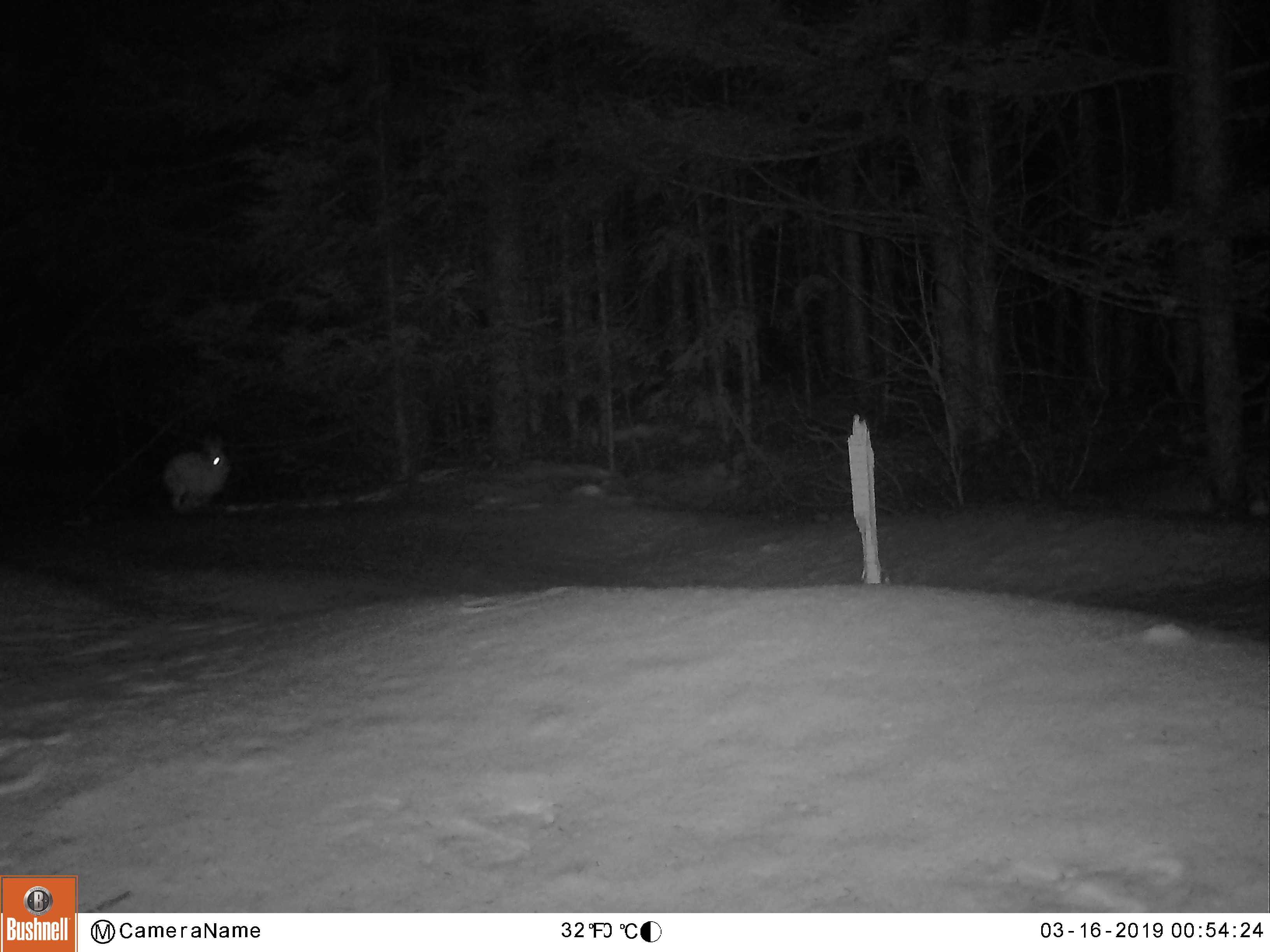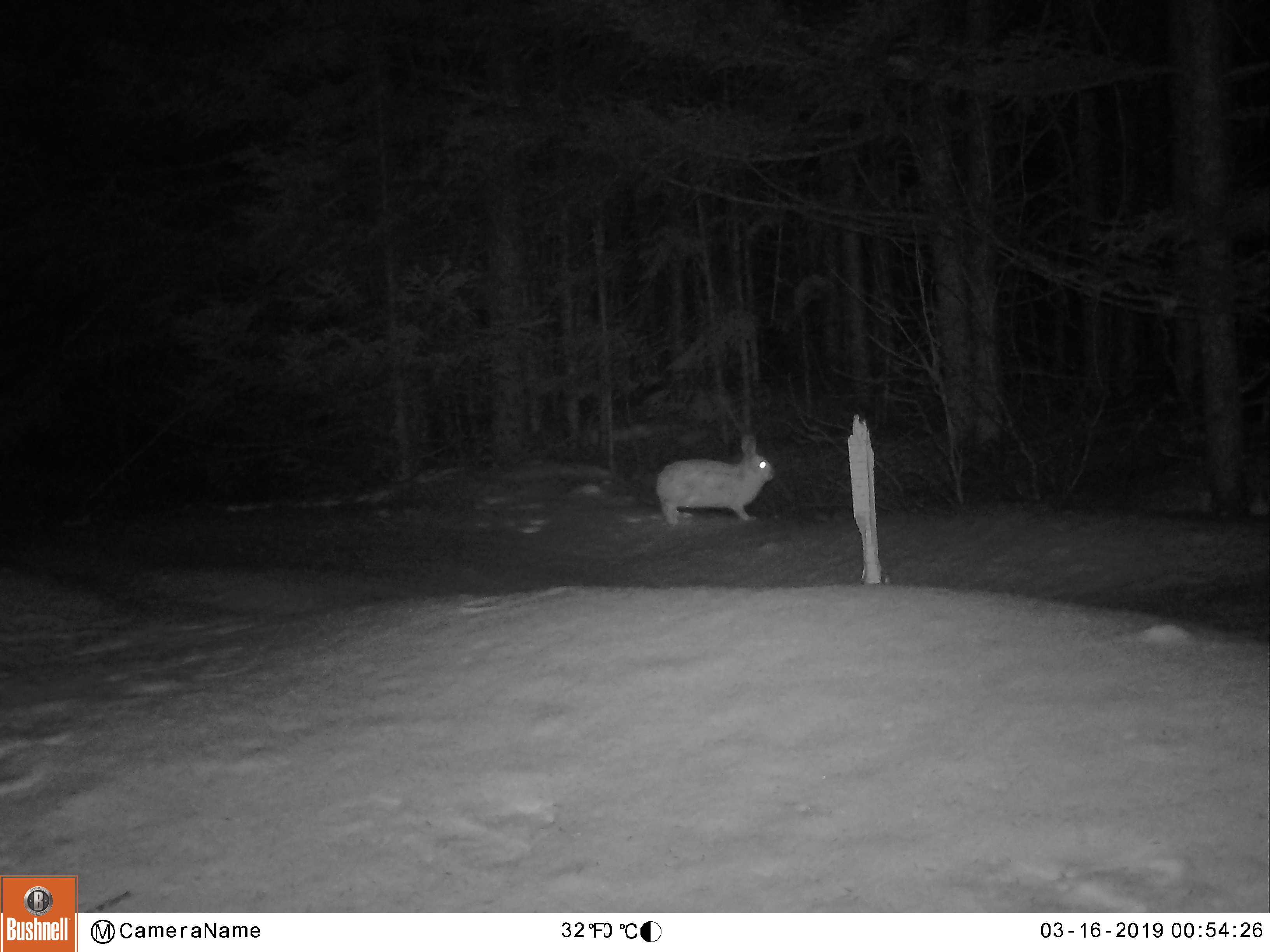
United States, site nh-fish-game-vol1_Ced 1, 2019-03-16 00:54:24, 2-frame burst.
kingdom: Animalia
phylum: Chordata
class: Mammalia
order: Lagomorpha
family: Leporidae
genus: Lepus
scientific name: Lepus americanus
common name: snowshoe hare